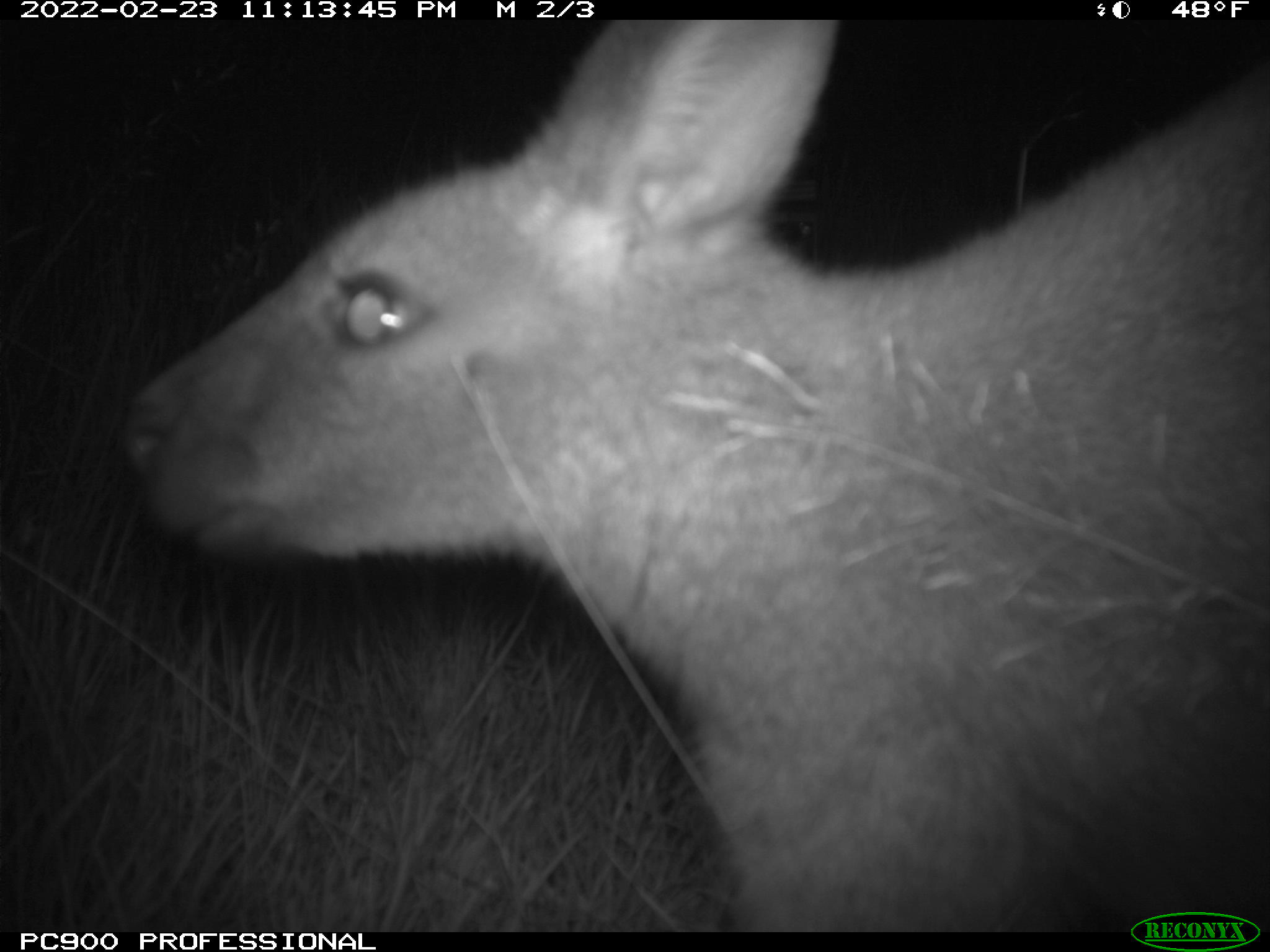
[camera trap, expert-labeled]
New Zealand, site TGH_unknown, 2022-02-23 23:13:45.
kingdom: Animalia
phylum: Chordata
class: Mammalia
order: Diprotodontia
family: Macropodidae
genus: Notamacropus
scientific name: Notamacropus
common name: wallaby